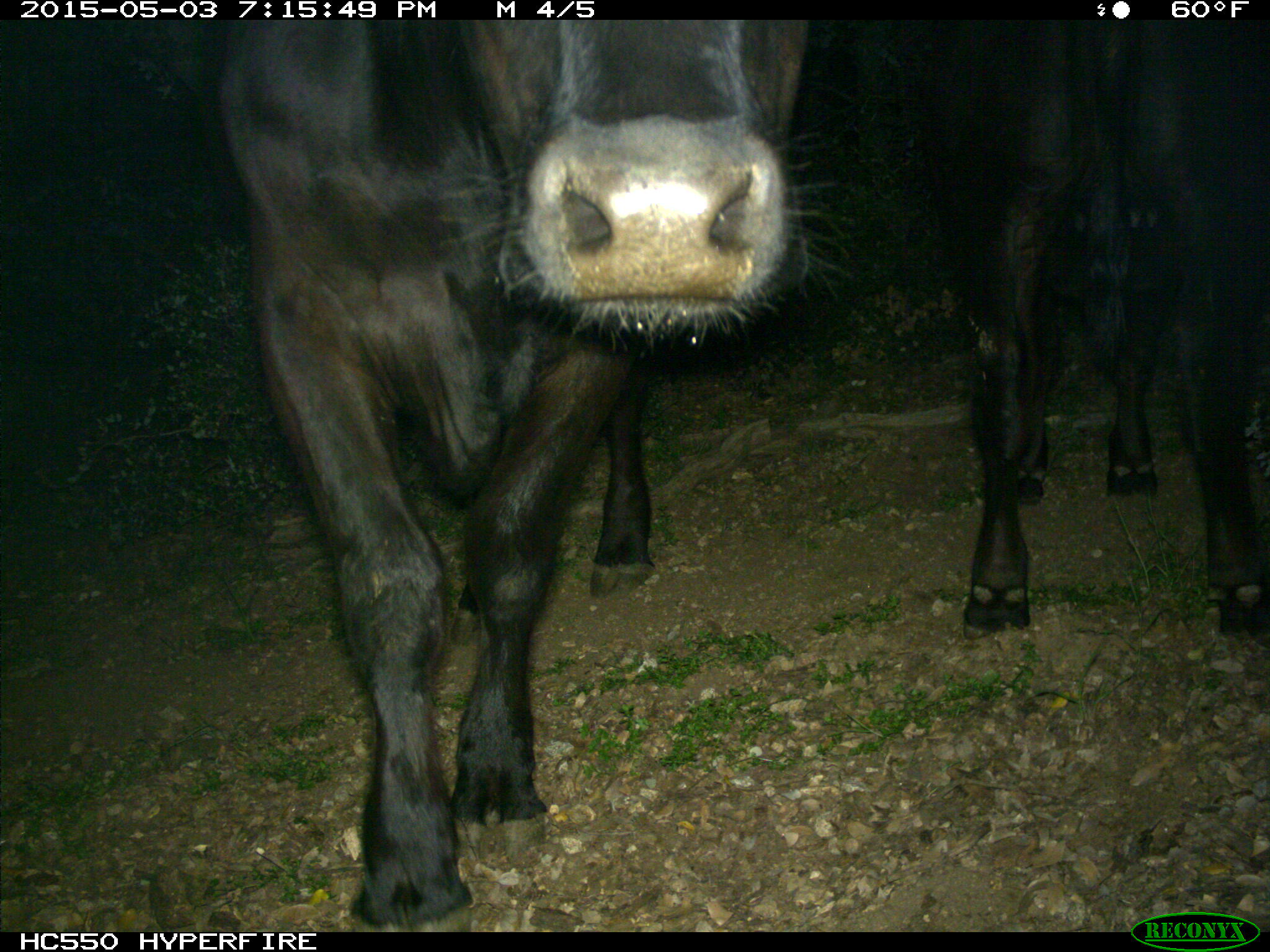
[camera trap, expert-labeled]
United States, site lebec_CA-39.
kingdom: Animalia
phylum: Chordata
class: Mammalia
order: Artiodactyla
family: Bovidae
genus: Bos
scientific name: Bos taurus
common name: domestic cow